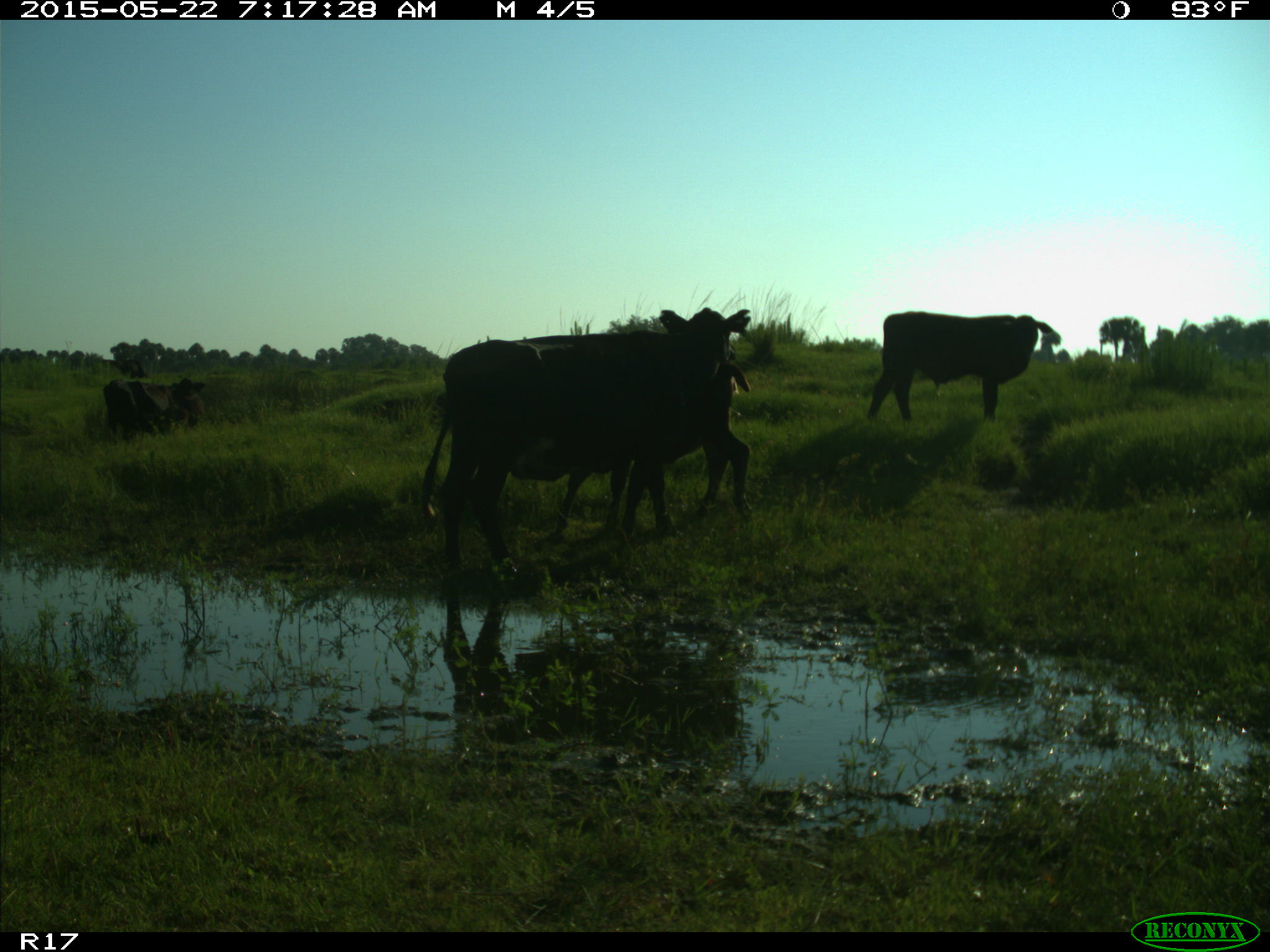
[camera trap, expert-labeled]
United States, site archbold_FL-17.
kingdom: Animalia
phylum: Chordata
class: Mammalia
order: Artiodactyla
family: Bovidae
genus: Bos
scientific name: Bos taurus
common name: domestic cow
Bos taurus (domestic cow).